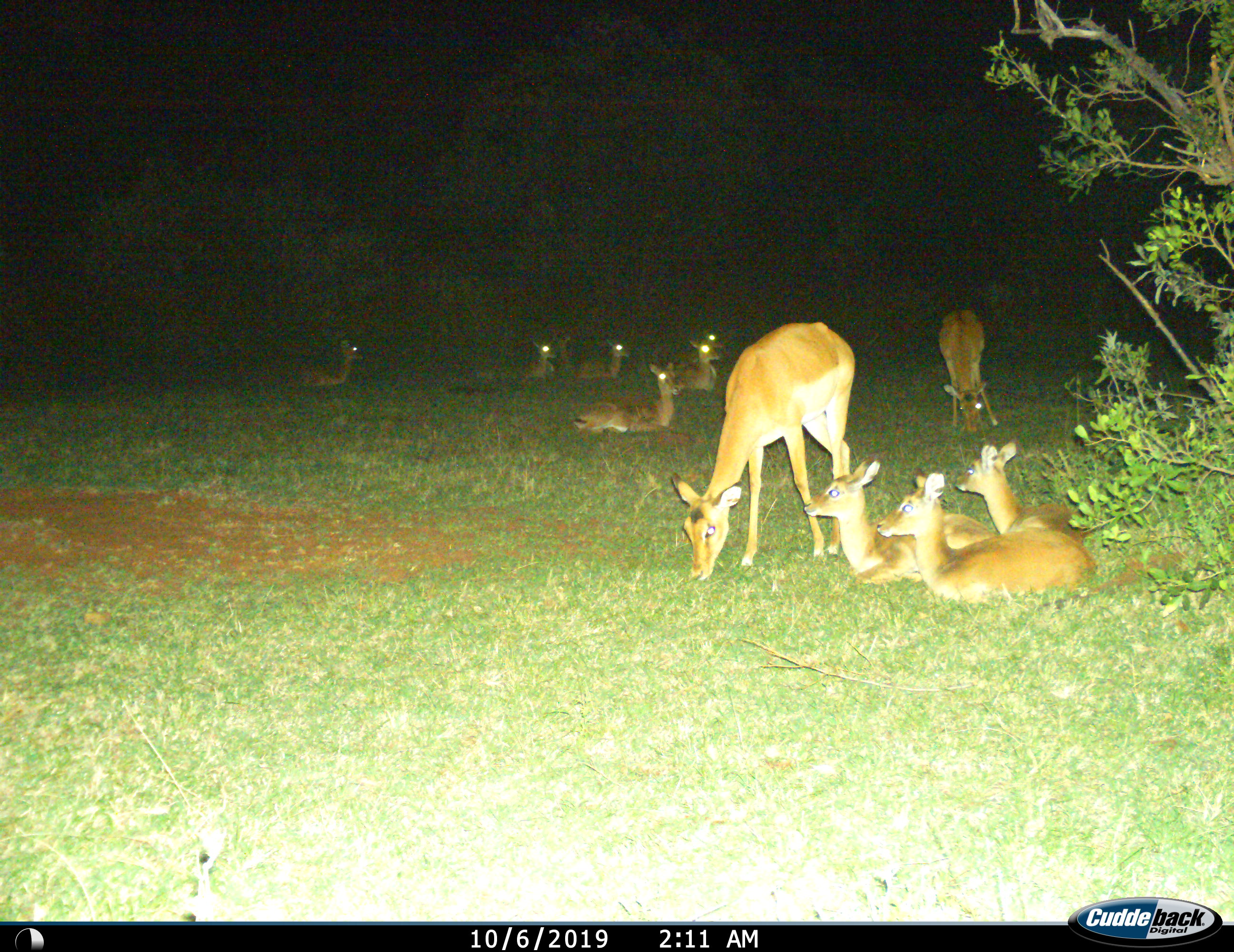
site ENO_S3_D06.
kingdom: Animalia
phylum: Chordata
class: Mammalia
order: Artiodactyla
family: Bovidae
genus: Aepyceros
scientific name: Aepyceros melampus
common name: impala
Impala (Aepyceros melampus), count 11-50. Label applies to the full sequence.